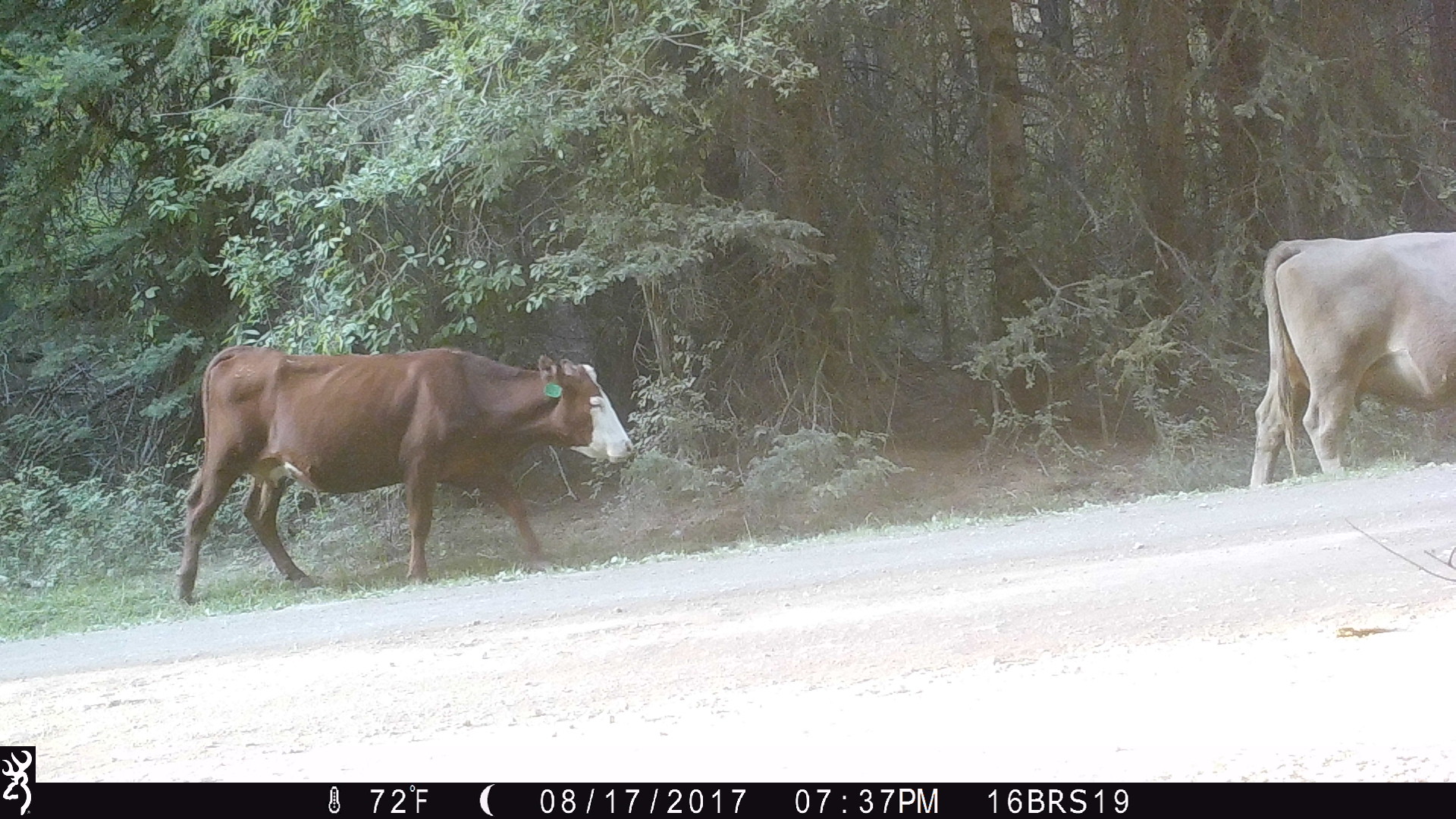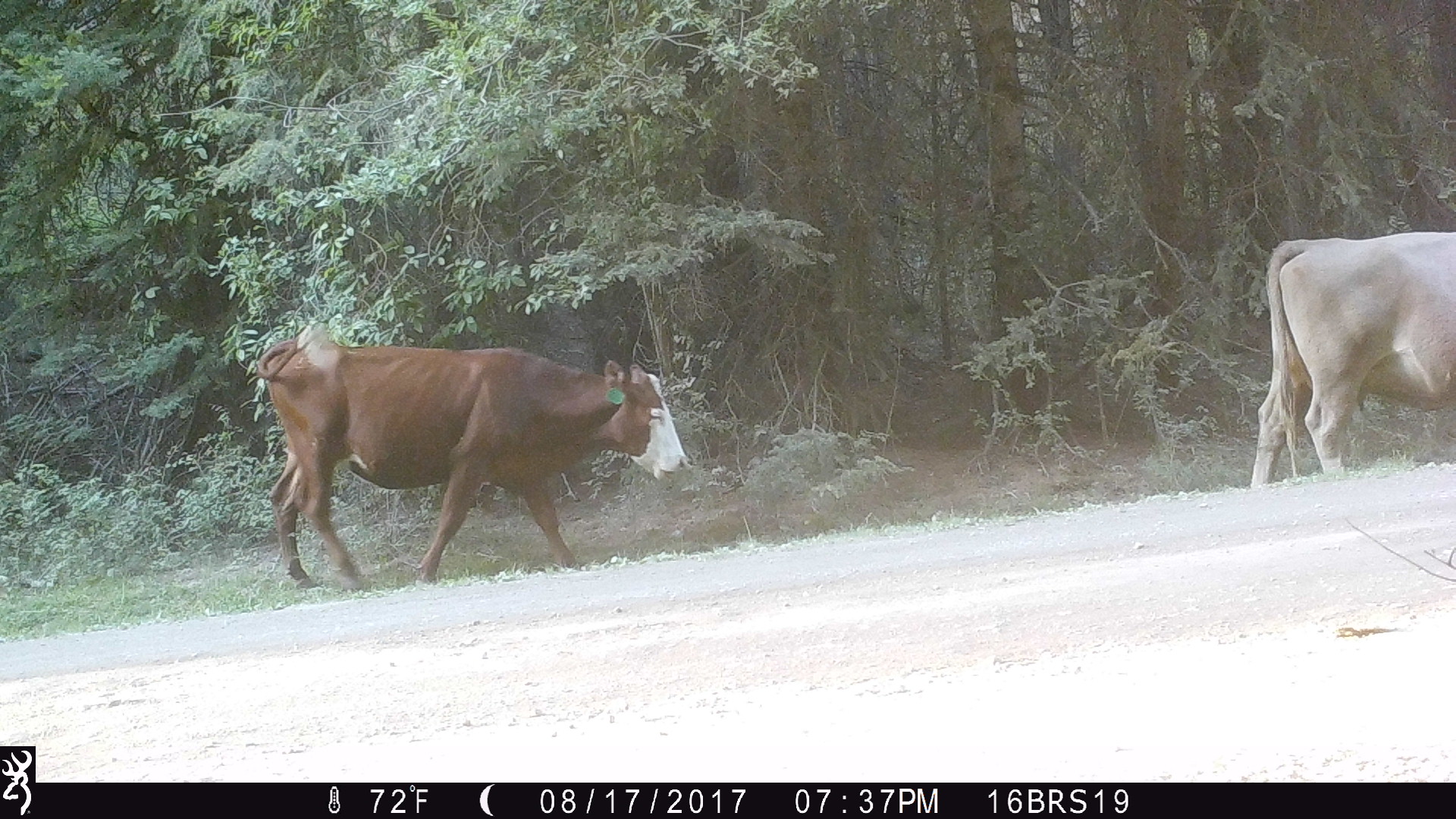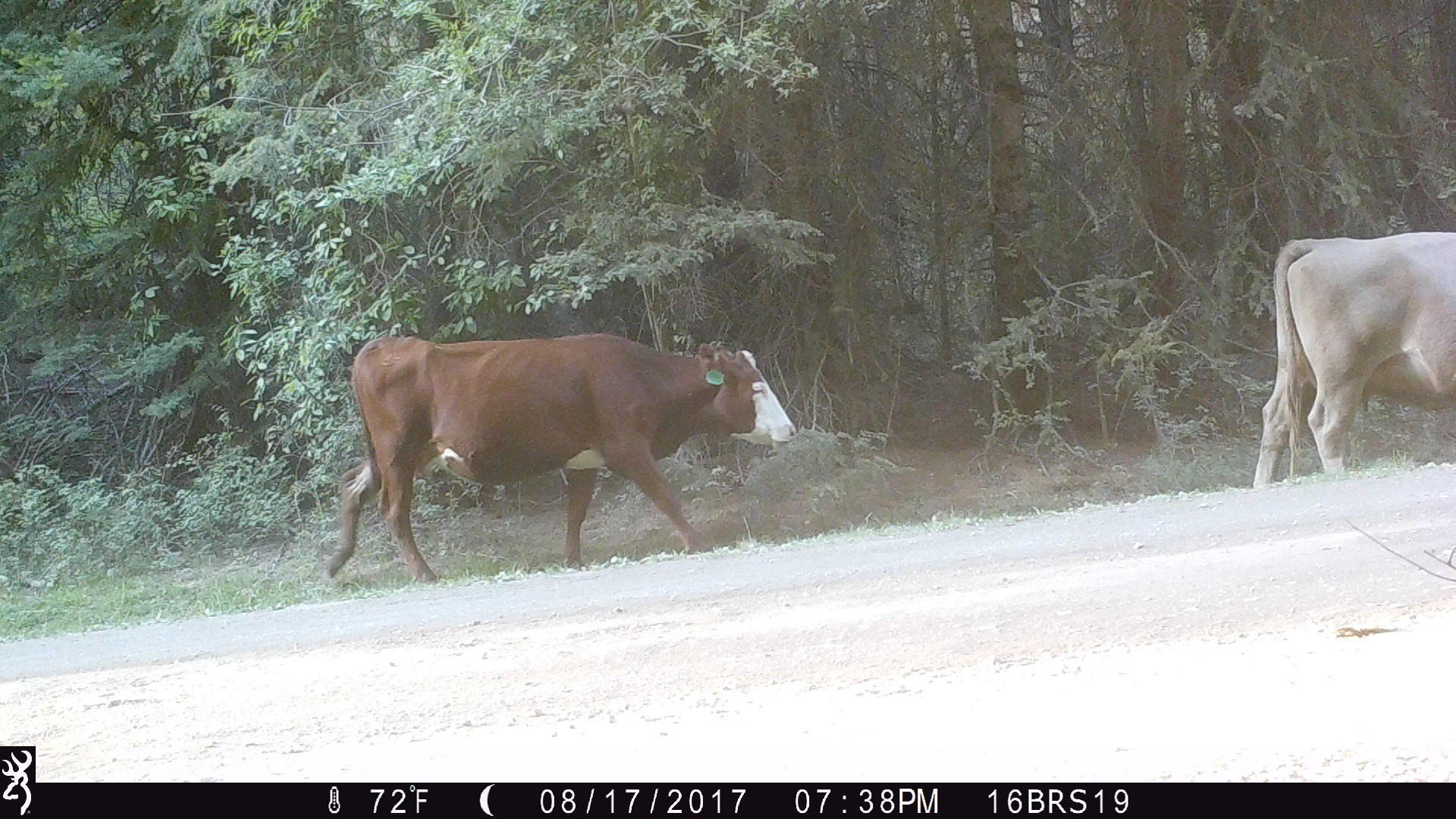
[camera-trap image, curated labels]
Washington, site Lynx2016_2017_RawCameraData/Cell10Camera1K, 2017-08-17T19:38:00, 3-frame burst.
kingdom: Animalia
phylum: Chordata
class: Mammalia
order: Artiodactyla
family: Bovidae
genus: Bos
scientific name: Bos taurus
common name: domestic cattle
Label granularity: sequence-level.